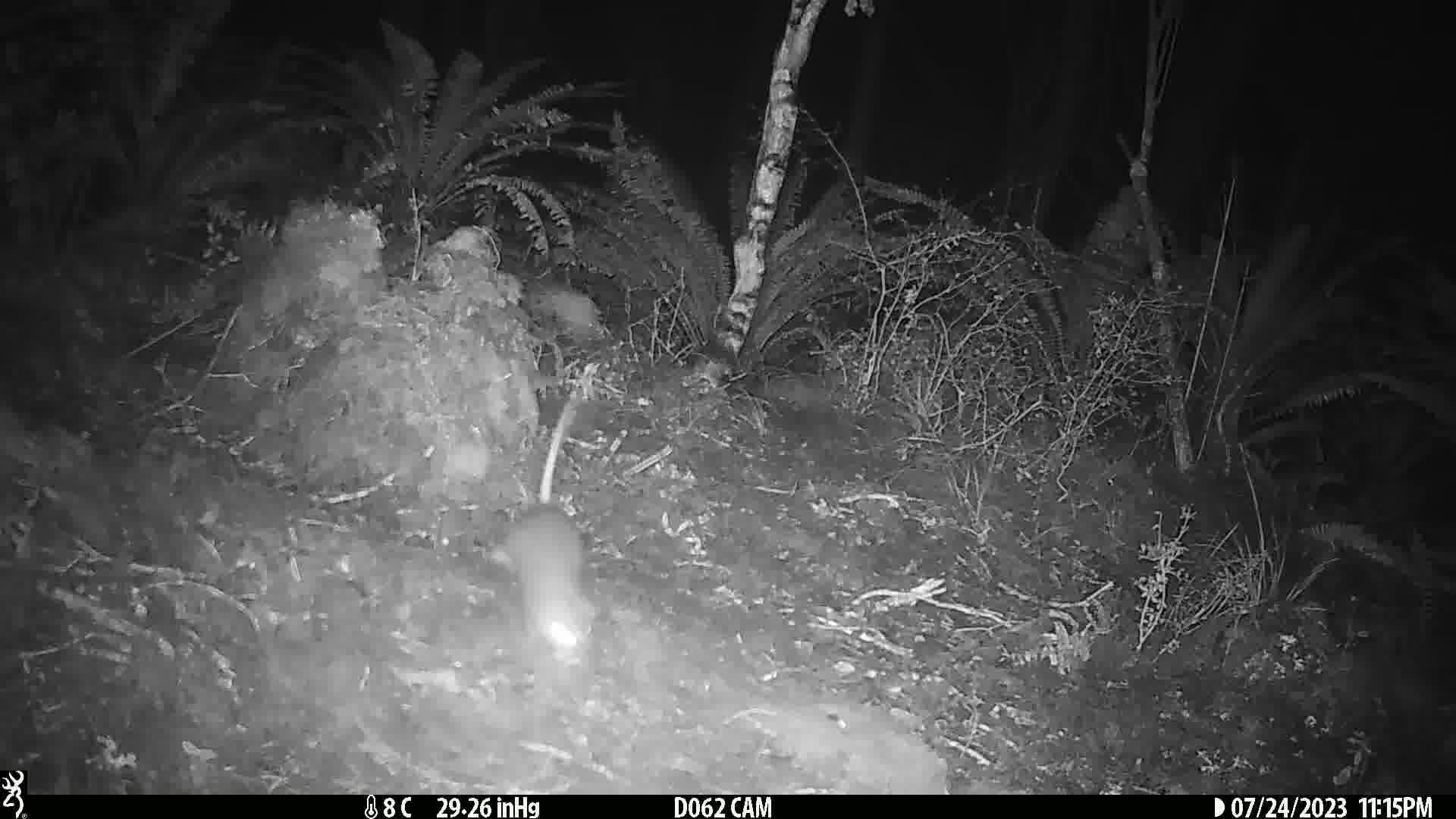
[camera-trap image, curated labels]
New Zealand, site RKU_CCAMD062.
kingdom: Animalia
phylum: Chordata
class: Mammalia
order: Rodentia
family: Muridae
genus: Rattus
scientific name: Rattus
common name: rat